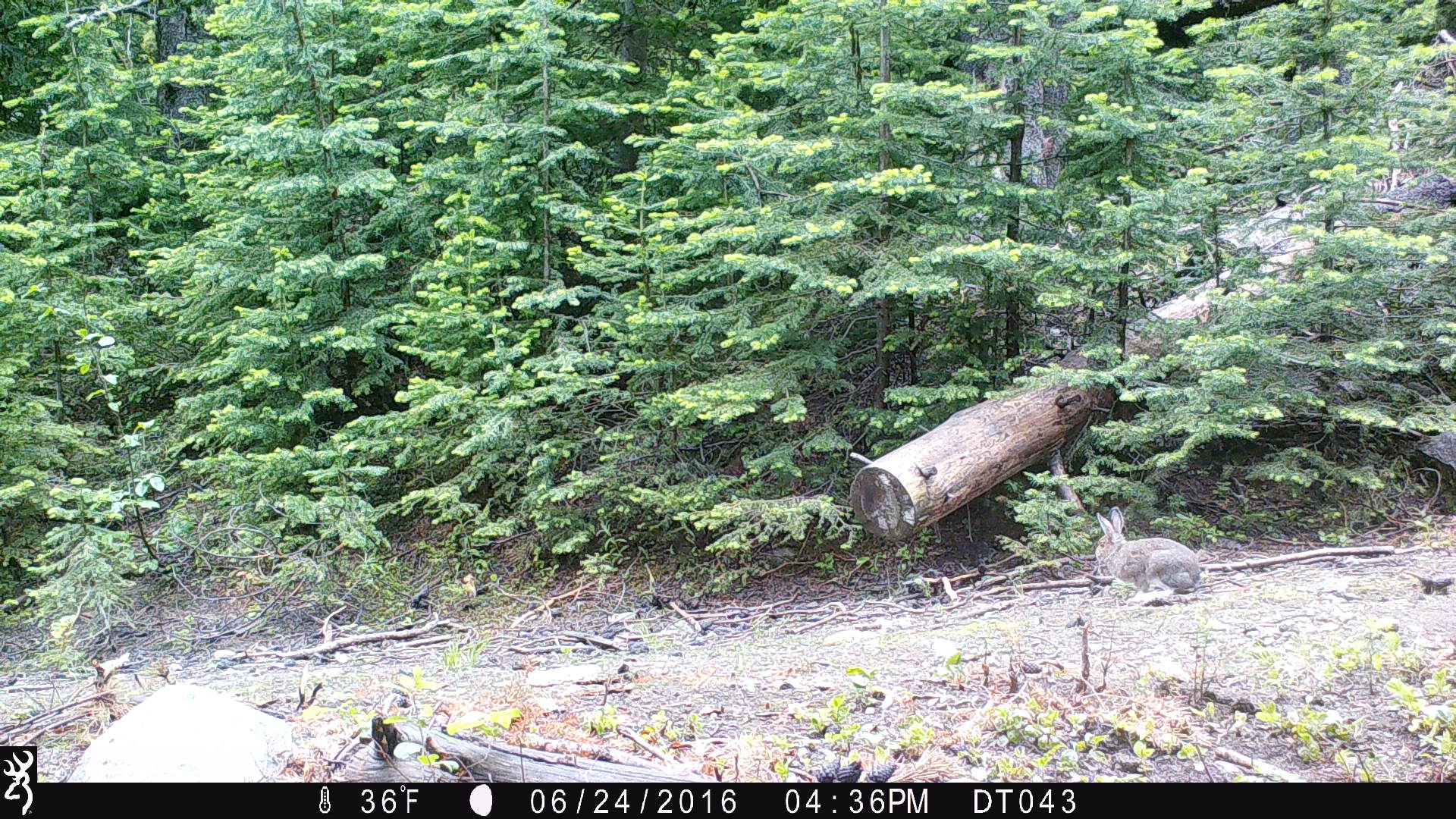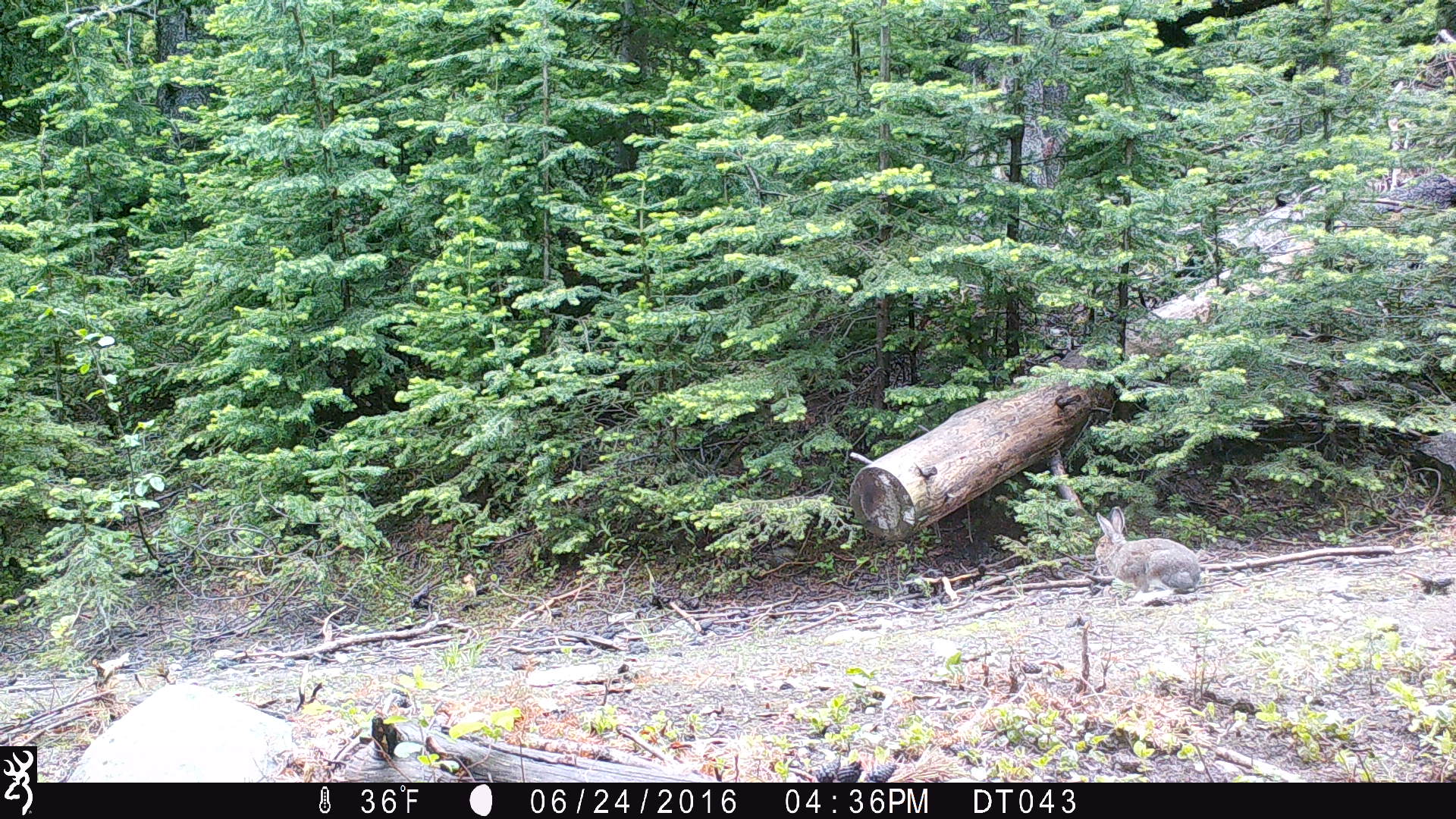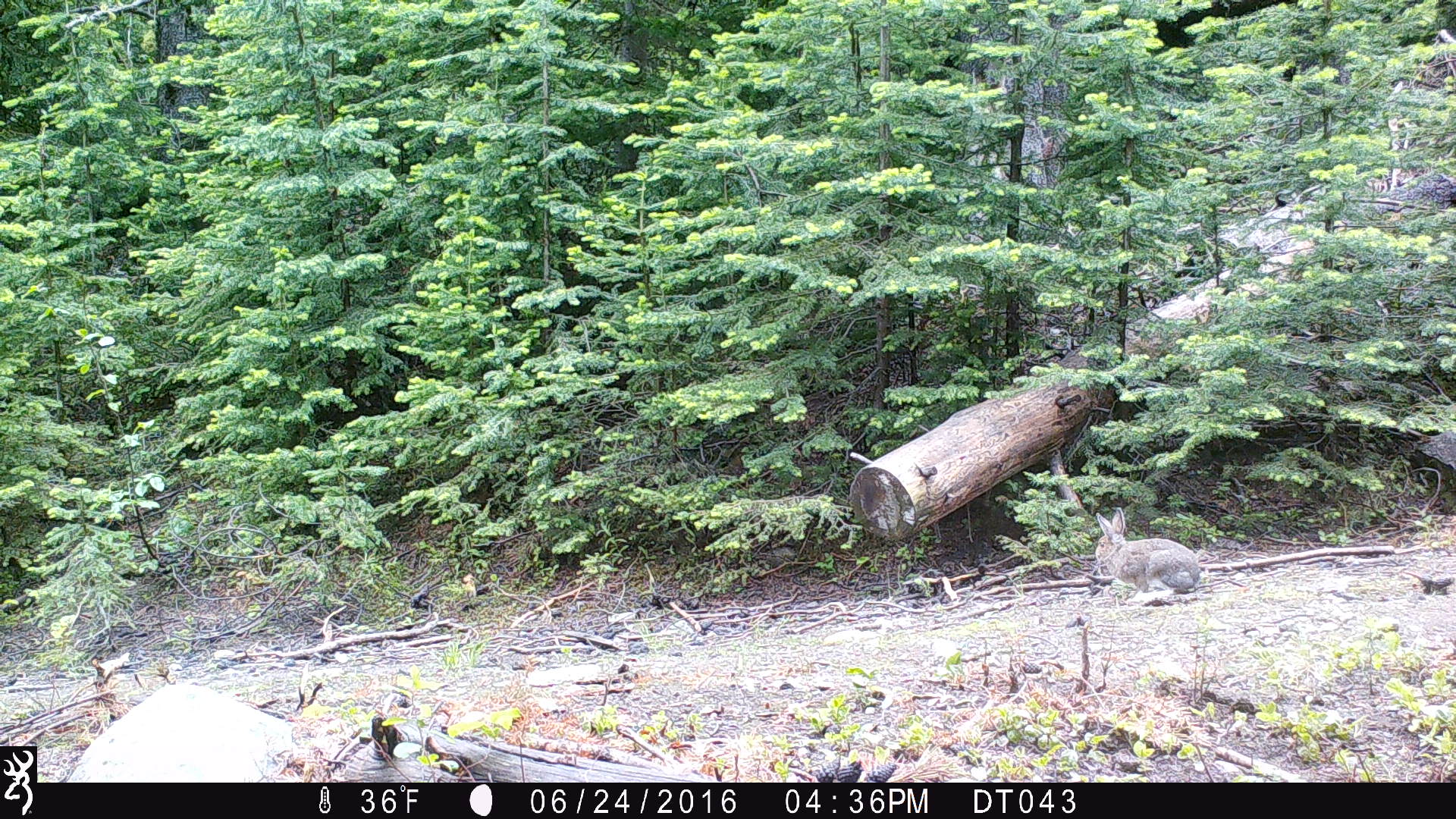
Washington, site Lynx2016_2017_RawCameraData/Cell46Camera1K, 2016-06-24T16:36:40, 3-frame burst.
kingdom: Animalia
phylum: Chordata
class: Mammalia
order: Lagomorpha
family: Leporidae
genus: Lepus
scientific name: Lepus americanus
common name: snowshoe hare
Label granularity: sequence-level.